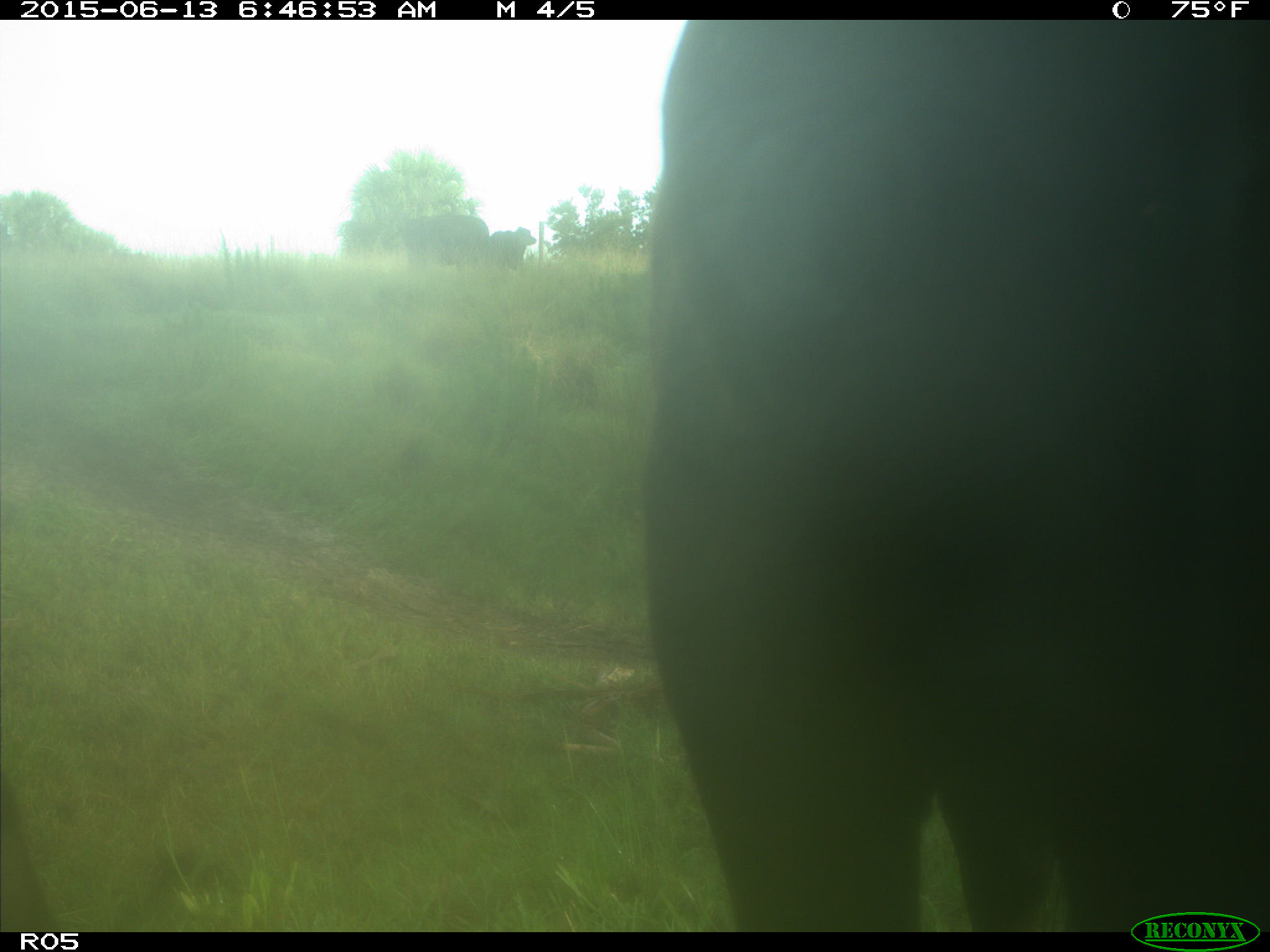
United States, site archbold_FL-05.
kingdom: Animalia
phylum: Chordata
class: Mammalia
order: Artiodactyla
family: Bovidae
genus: Bos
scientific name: Bos taurus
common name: domestic cow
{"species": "Bos taurus (domestic cow)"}